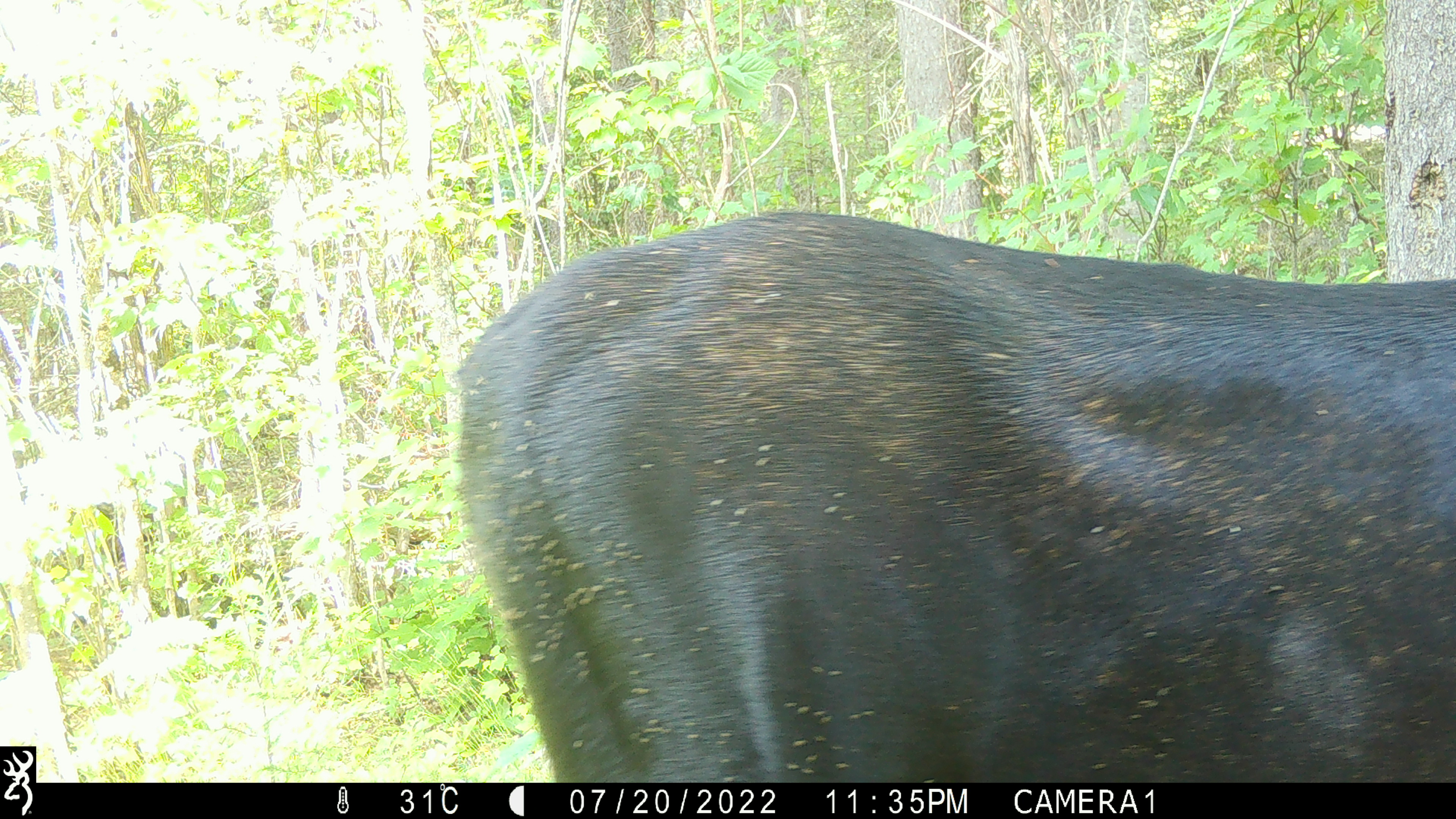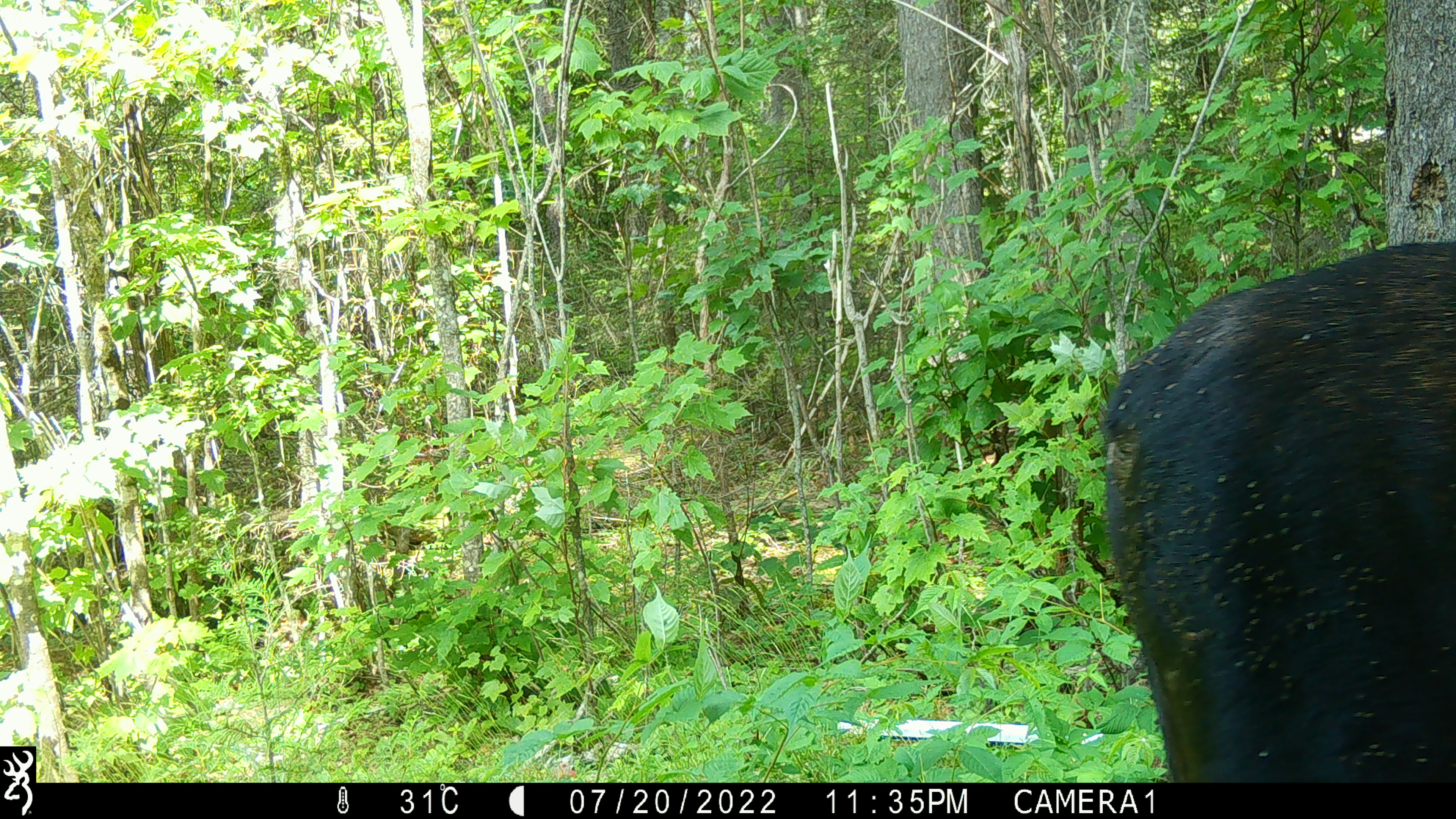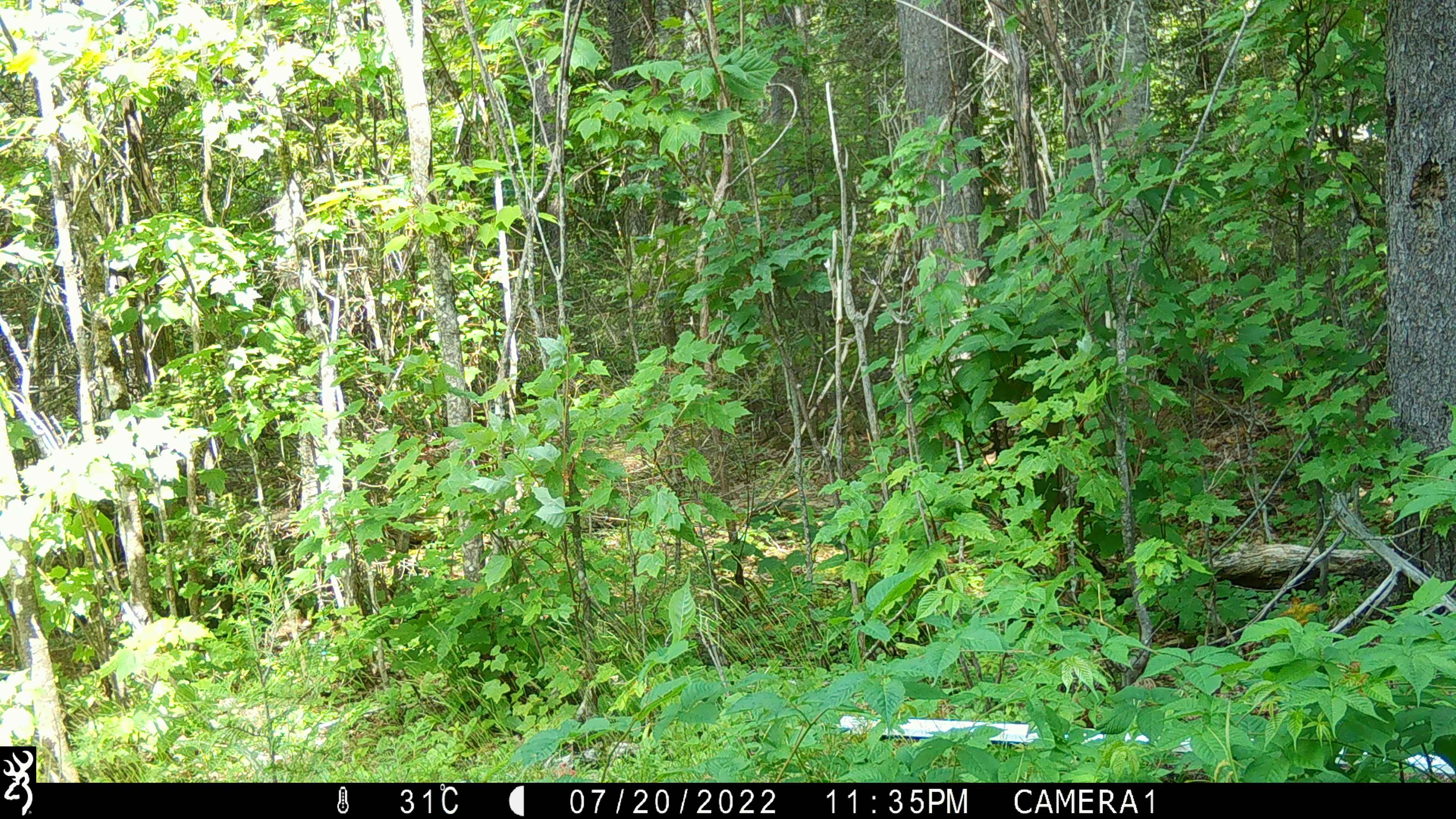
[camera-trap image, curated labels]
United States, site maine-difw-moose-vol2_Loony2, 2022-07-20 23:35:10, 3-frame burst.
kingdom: Animalia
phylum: Chordata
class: Mammalia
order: Artiodactyla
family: Cervidae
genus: Alces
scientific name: Alces alces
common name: moose